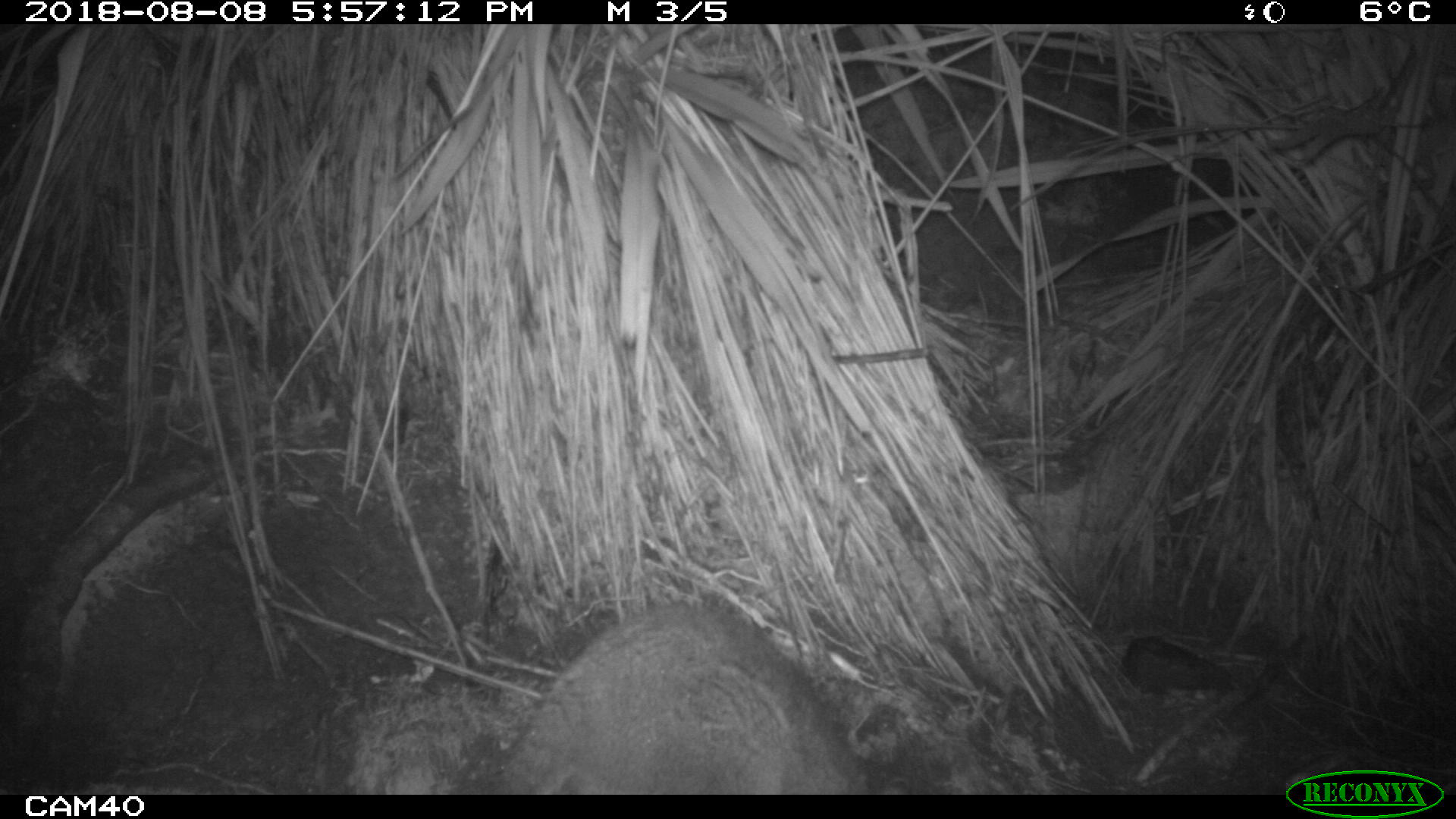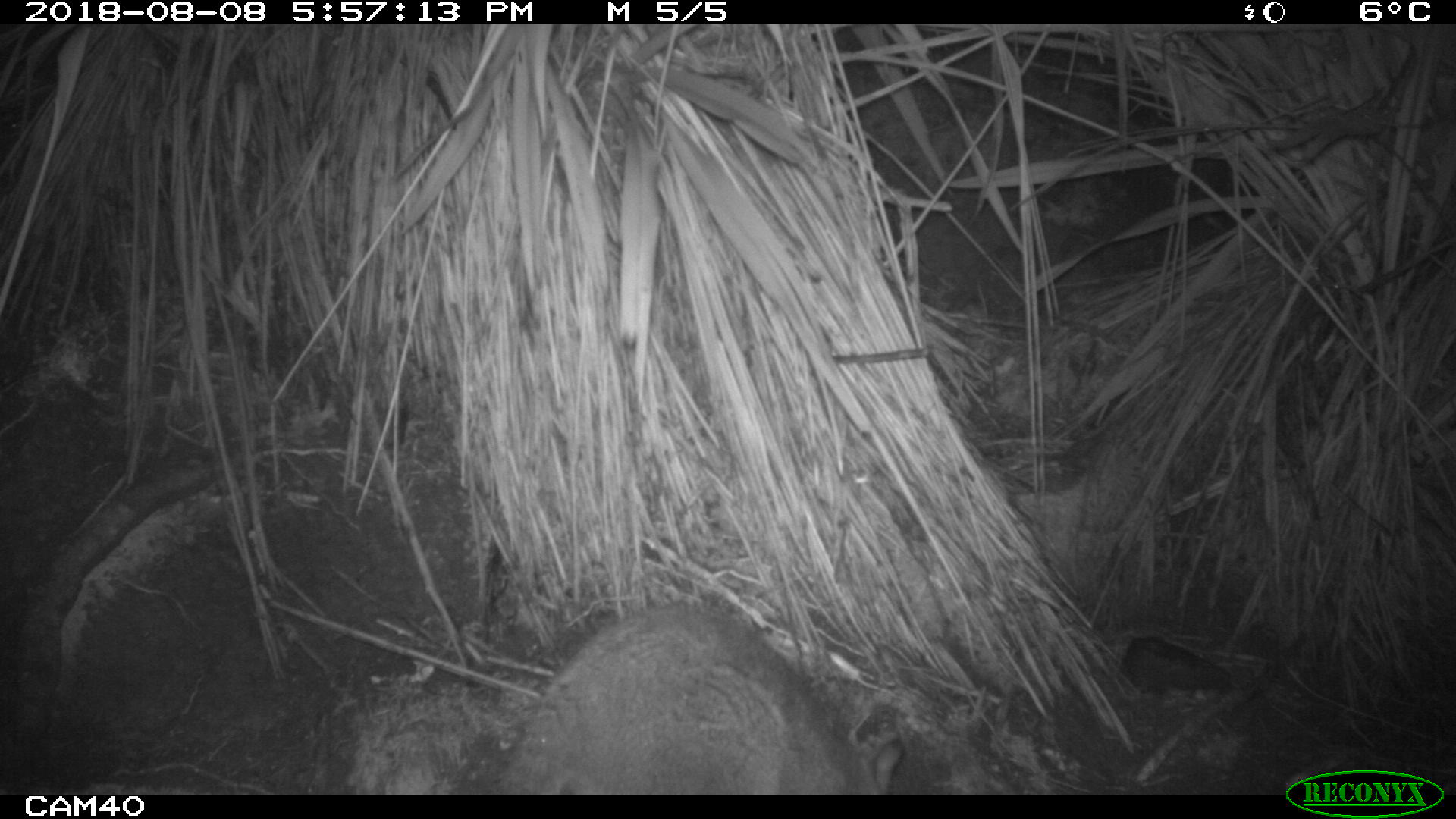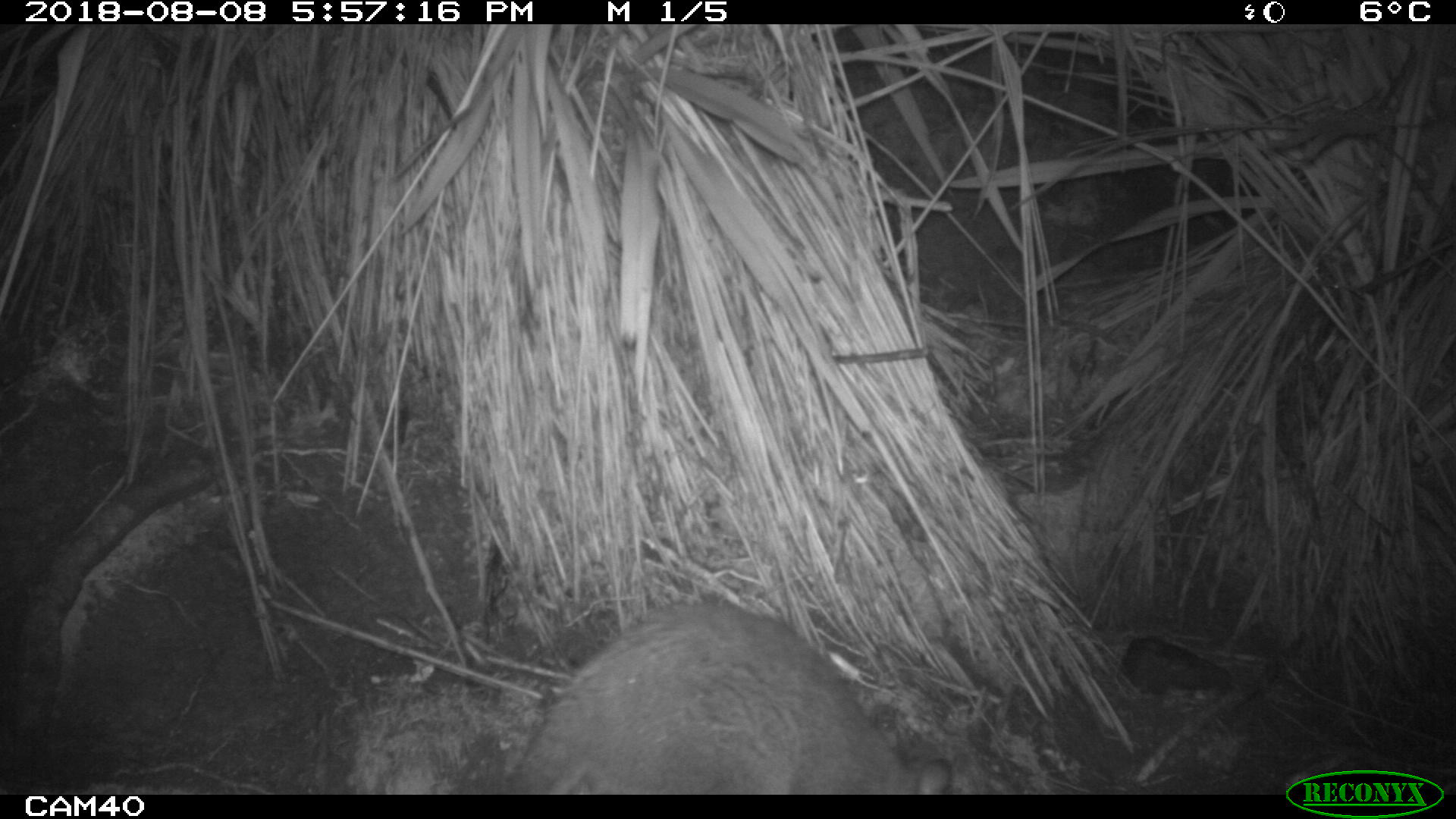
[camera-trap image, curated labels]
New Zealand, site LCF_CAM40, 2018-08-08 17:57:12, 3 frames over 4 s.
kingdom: Animalia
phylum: Chordata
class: Mammalia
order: Diprotodontia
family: Macropodidae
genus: Notamacropus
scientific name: Notamacropus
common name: wallaby